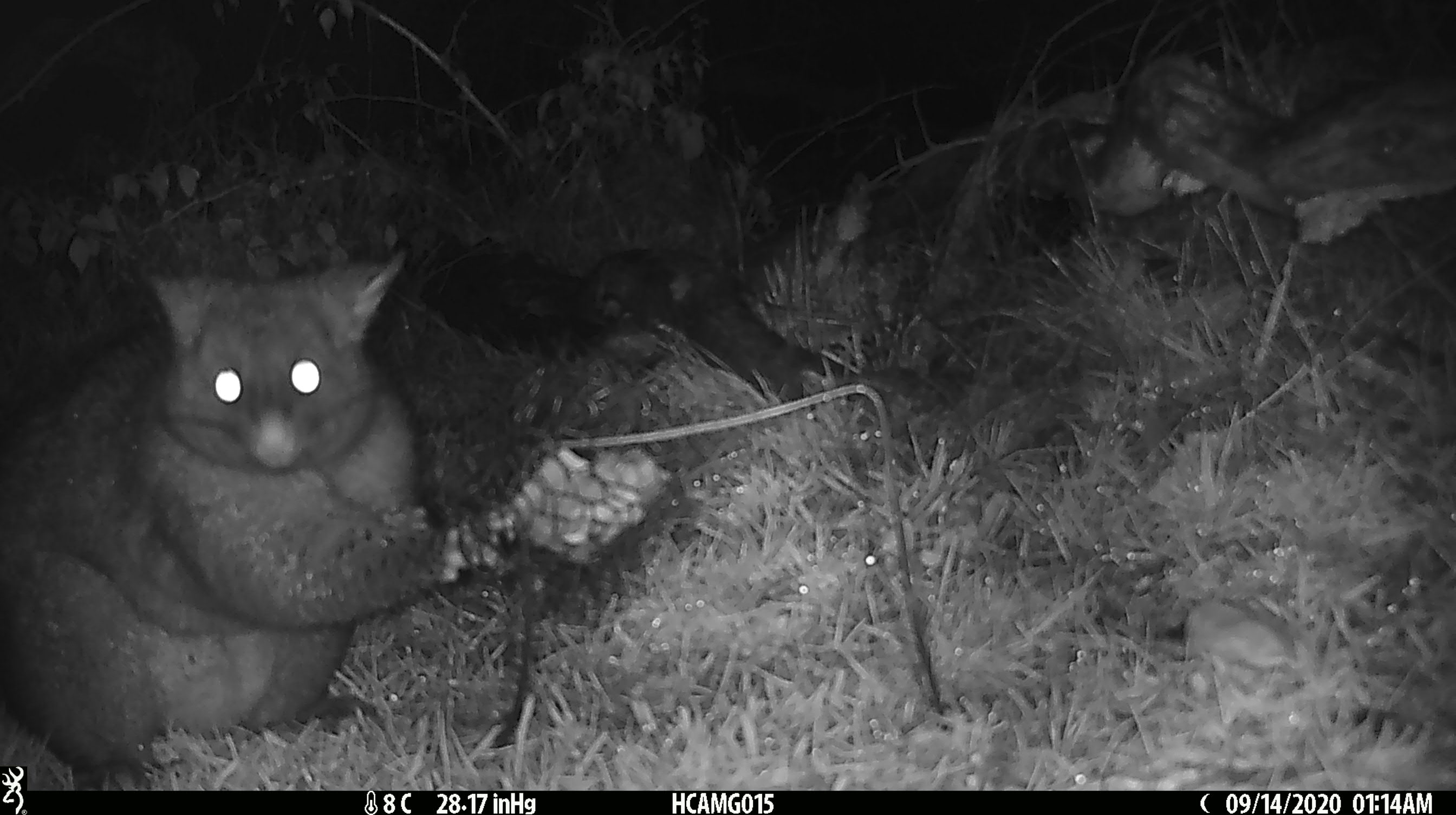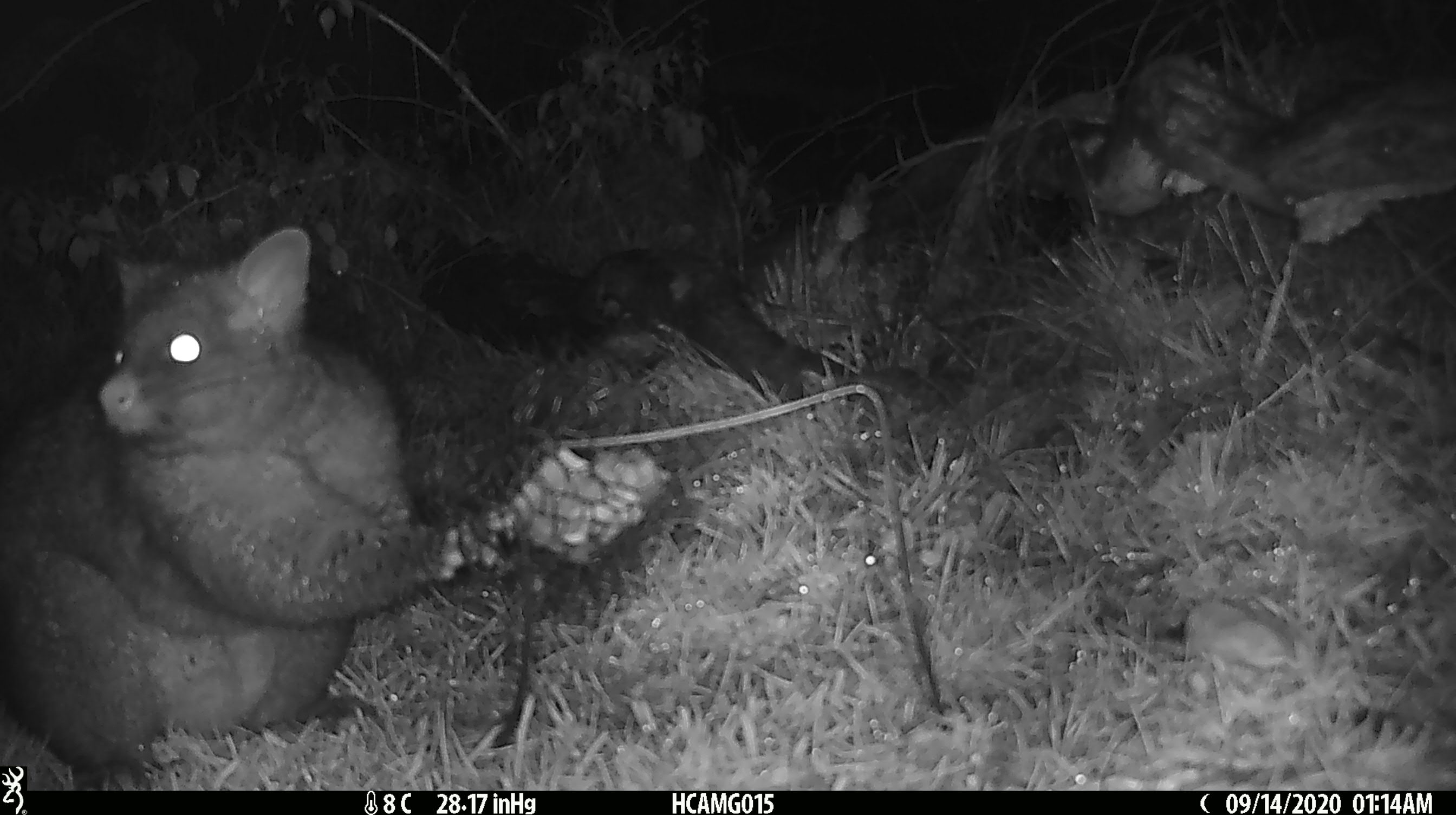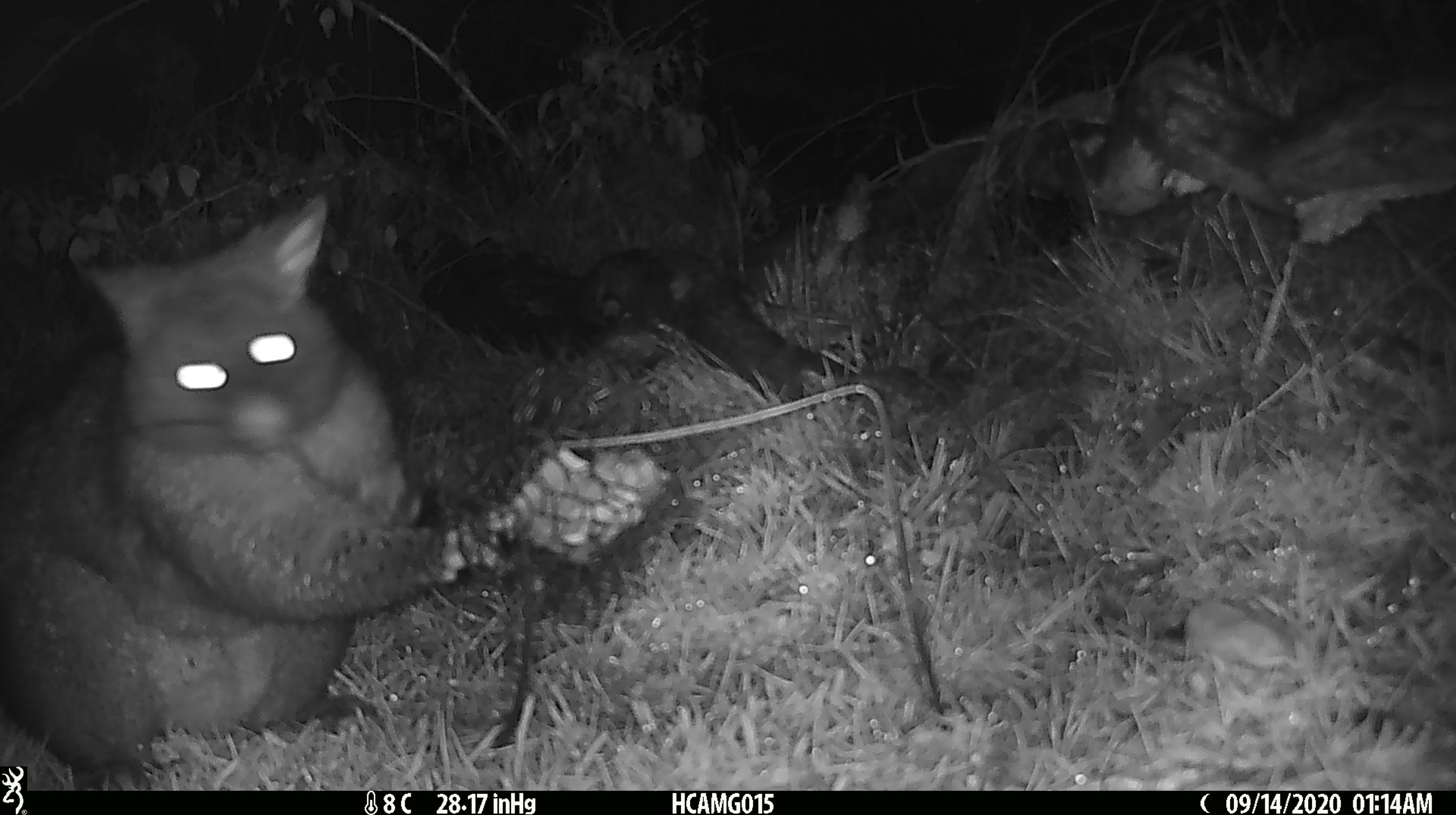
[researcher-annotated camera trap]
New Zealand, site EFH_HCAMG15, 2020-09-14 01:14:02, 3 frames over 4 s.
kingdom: Animalia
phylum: Chordata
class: Mammalia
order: Diprotodontia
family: Phalangeridae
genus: Trichosurus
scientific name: Trichosurus vulpecula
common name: common brushtail possum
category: possum